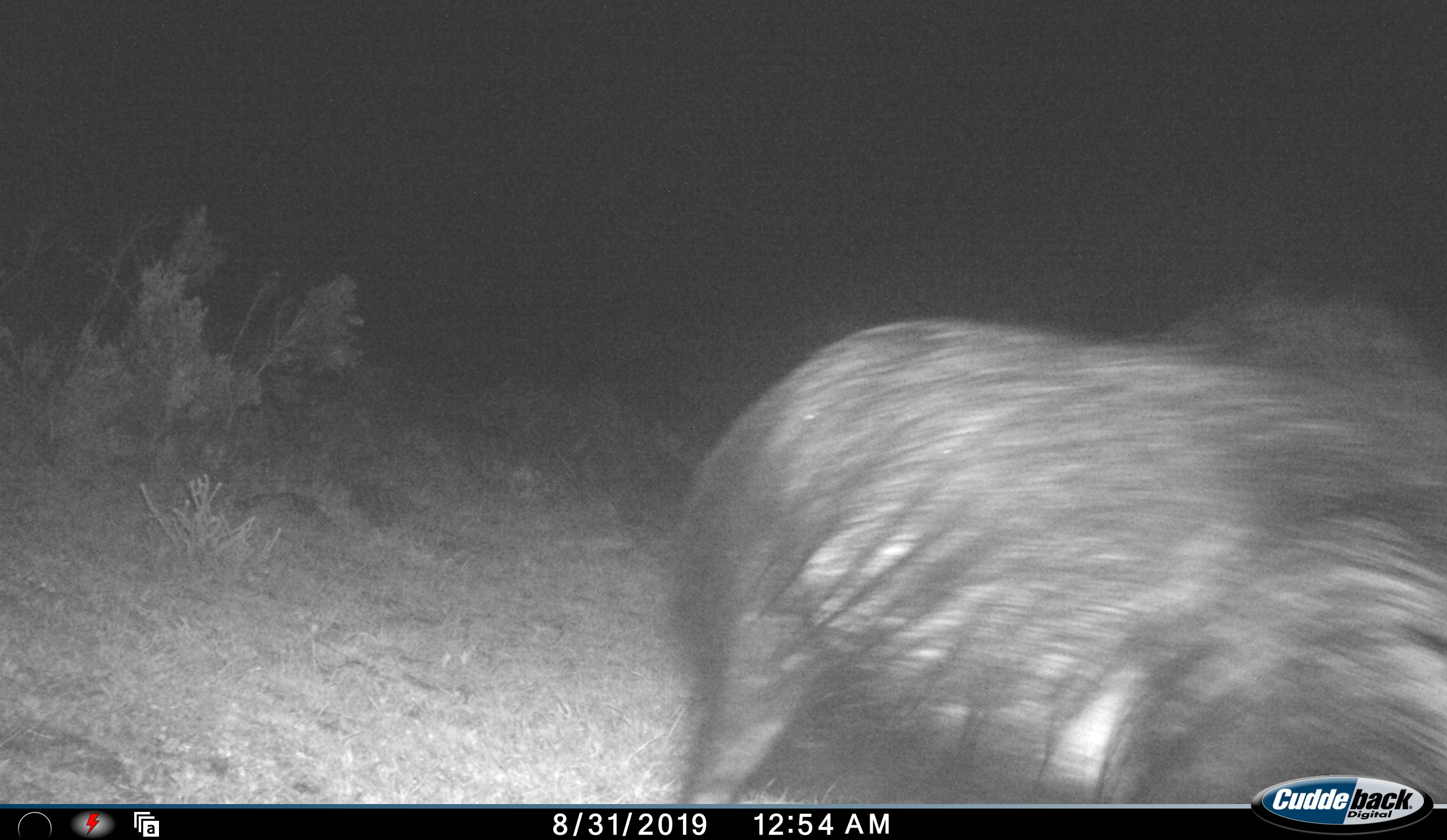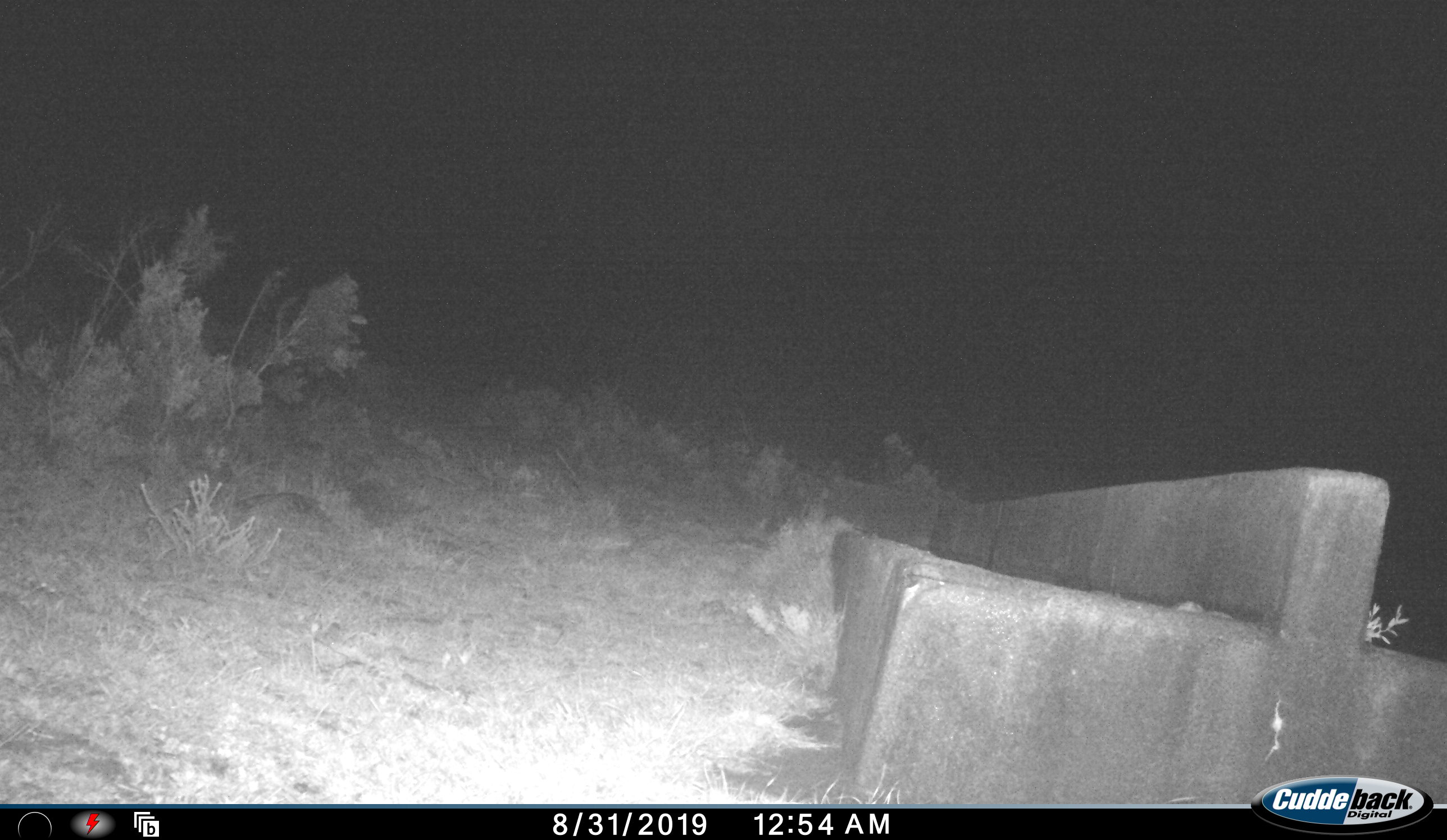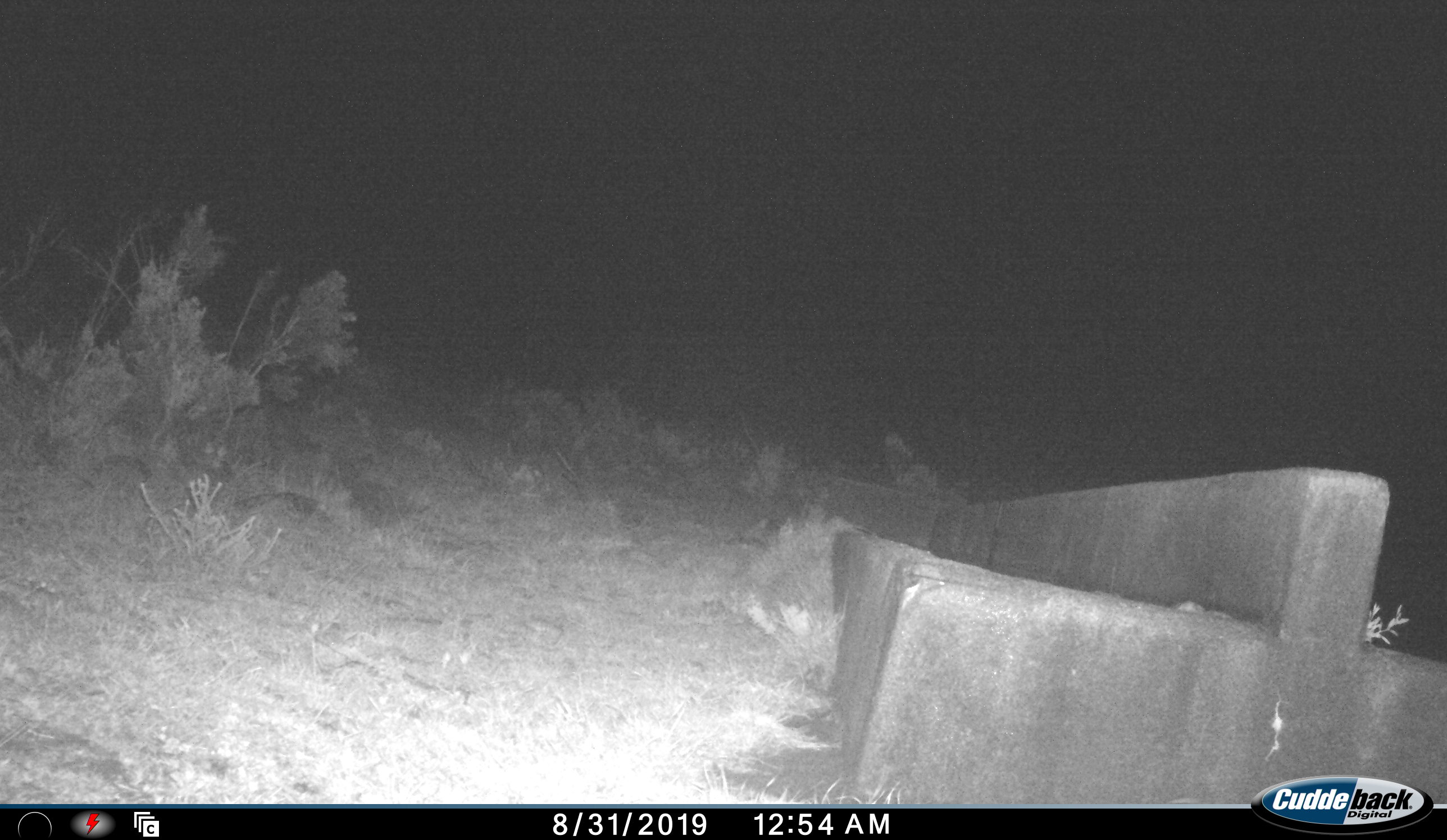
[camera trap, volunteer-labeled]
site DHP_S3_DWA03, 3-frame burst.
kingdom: Animalia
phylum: Chordata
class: Mammalia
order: Artiodactyla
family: Suidae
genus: Potamochoerus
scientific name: Potamochoerus larvatus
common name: bushpig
Bushpig (Potamochoerus larvatus), count 1. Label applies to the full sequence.